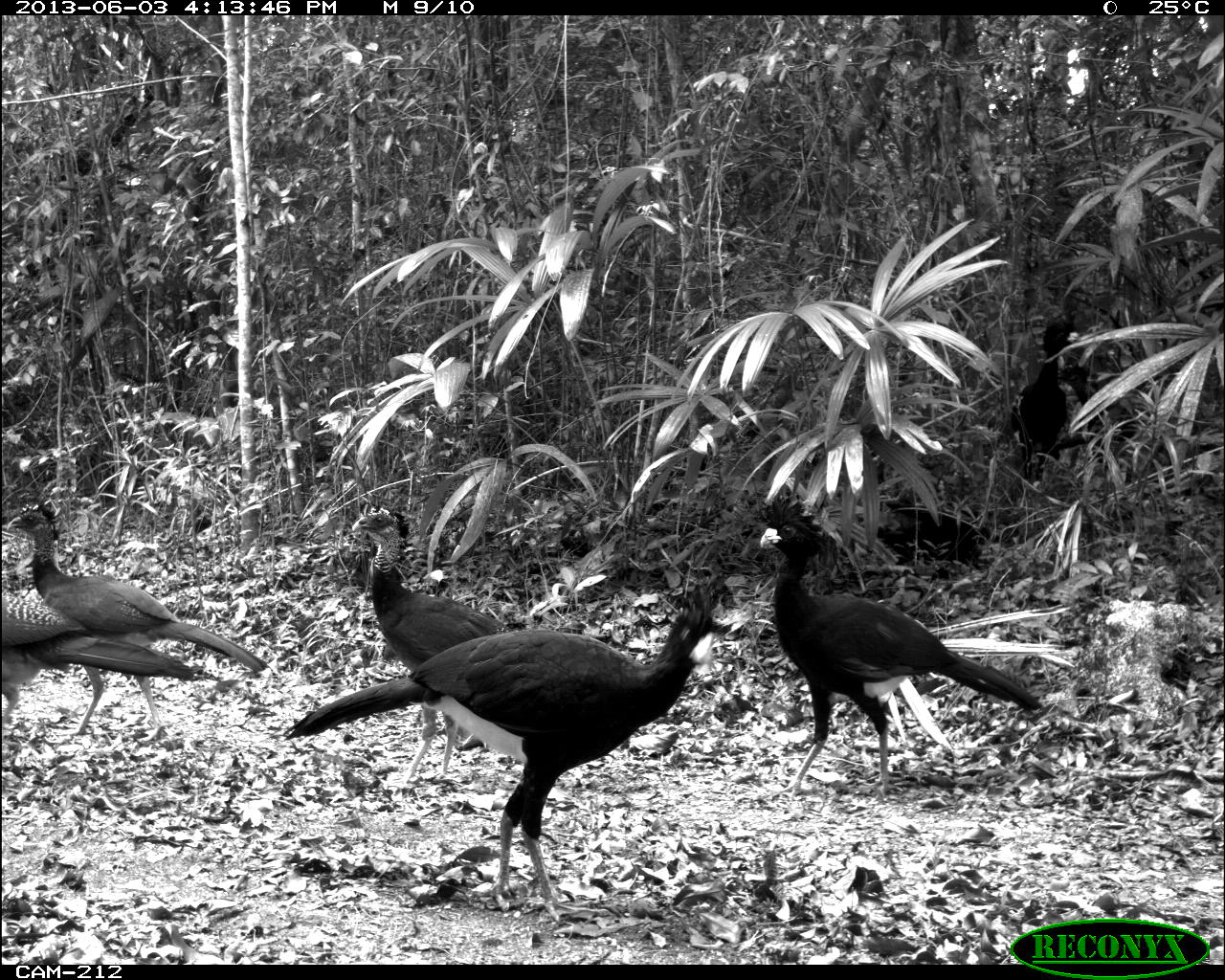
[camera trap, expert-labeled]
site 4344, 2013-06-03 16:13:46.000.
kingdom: Animalia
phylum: Chordata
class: Aves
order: Galliformes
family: Cracidae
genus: Crax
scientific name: Crax rubra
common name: great curassow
Crax rubra (great curassow), count 6.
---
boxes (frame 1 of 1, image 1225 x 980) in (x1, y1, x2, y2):
crax rubra: (282, 601, 714, 923); (756, 488, 1041, 797); (6, 503, 268, 735); (349, 505, 514, 779); (2, 586, 203, 722); (1010, 321, 1078, 489); (876, 499, 991, 583); (1056, 366, 1135, 468)